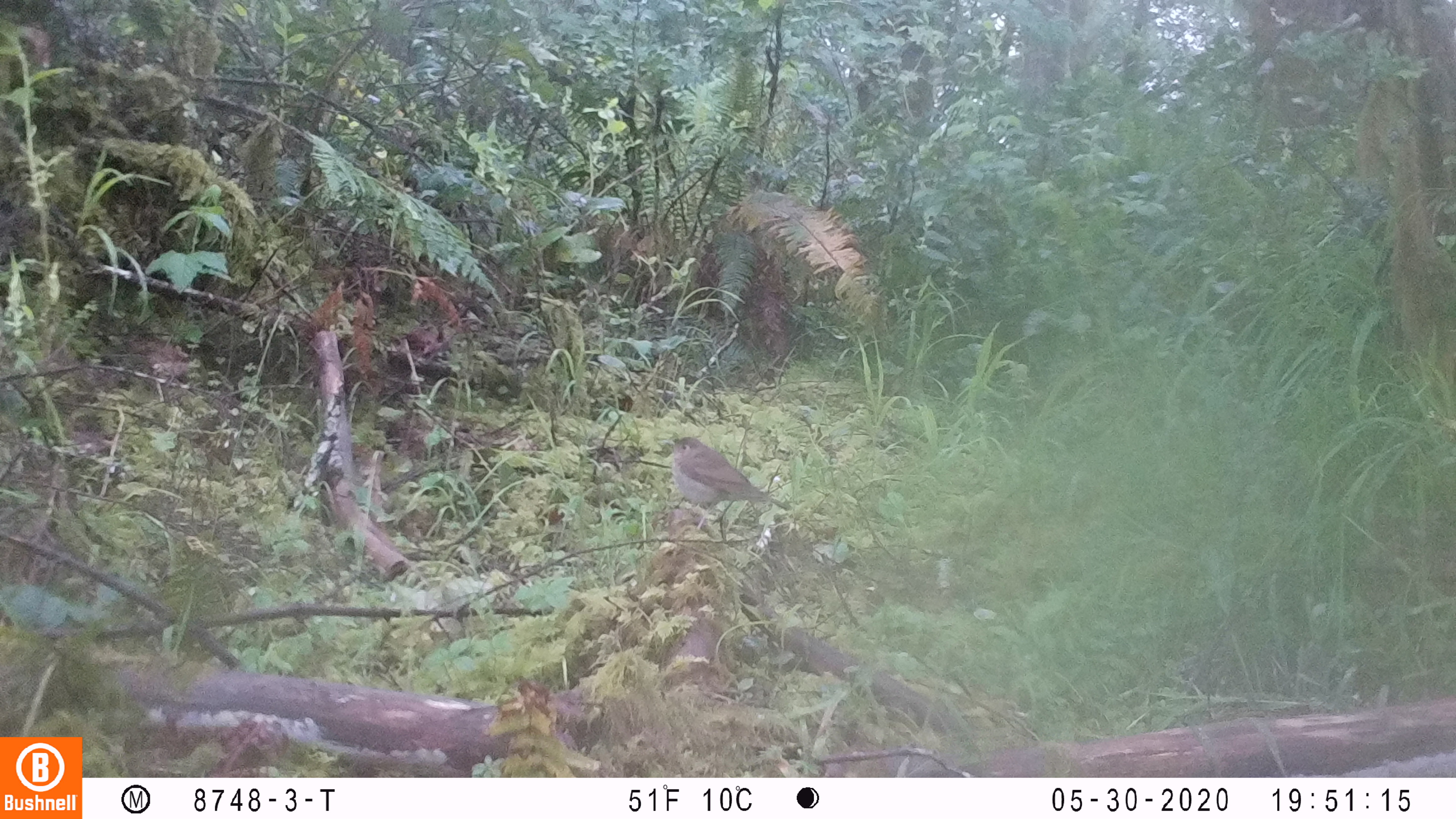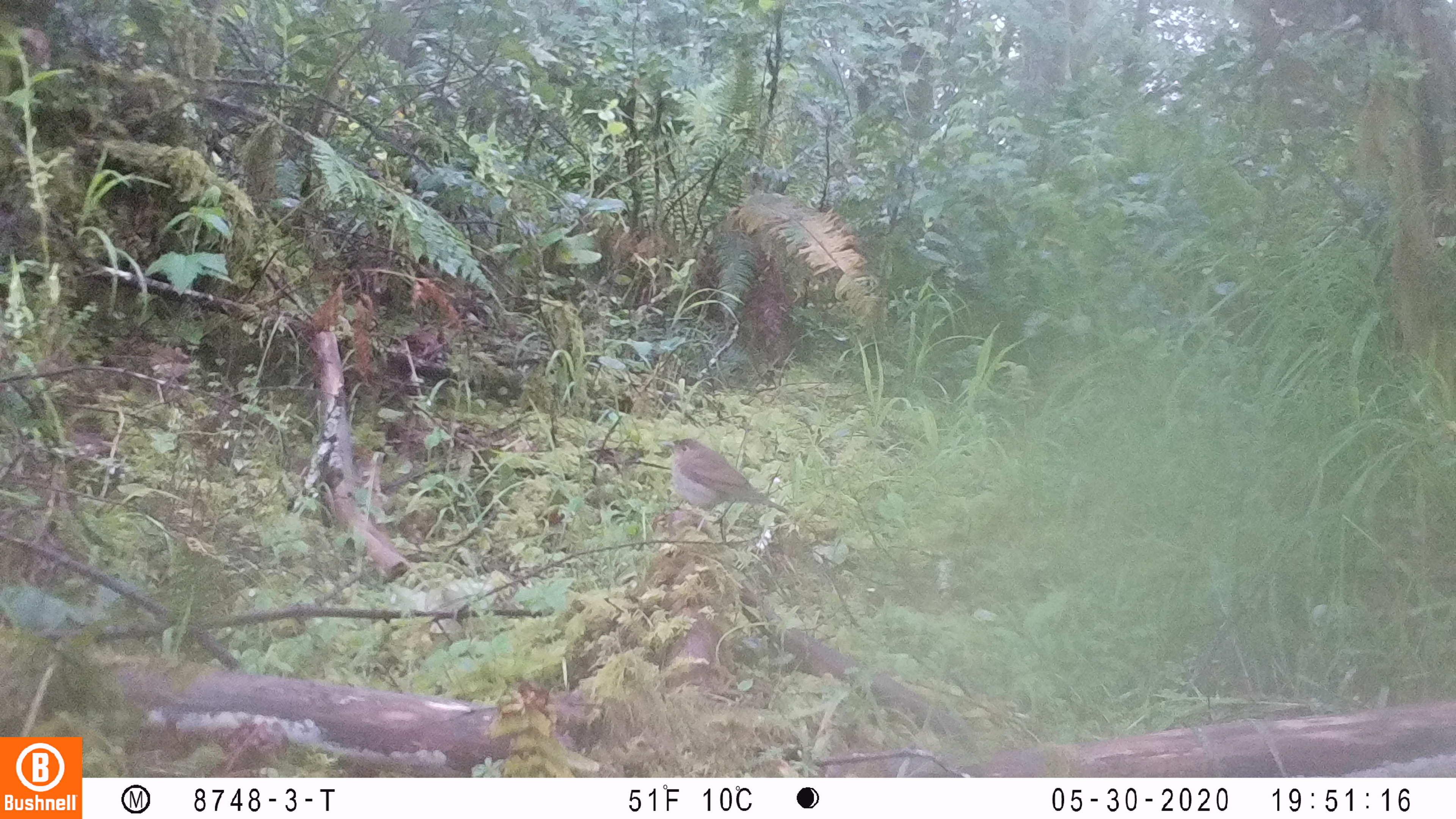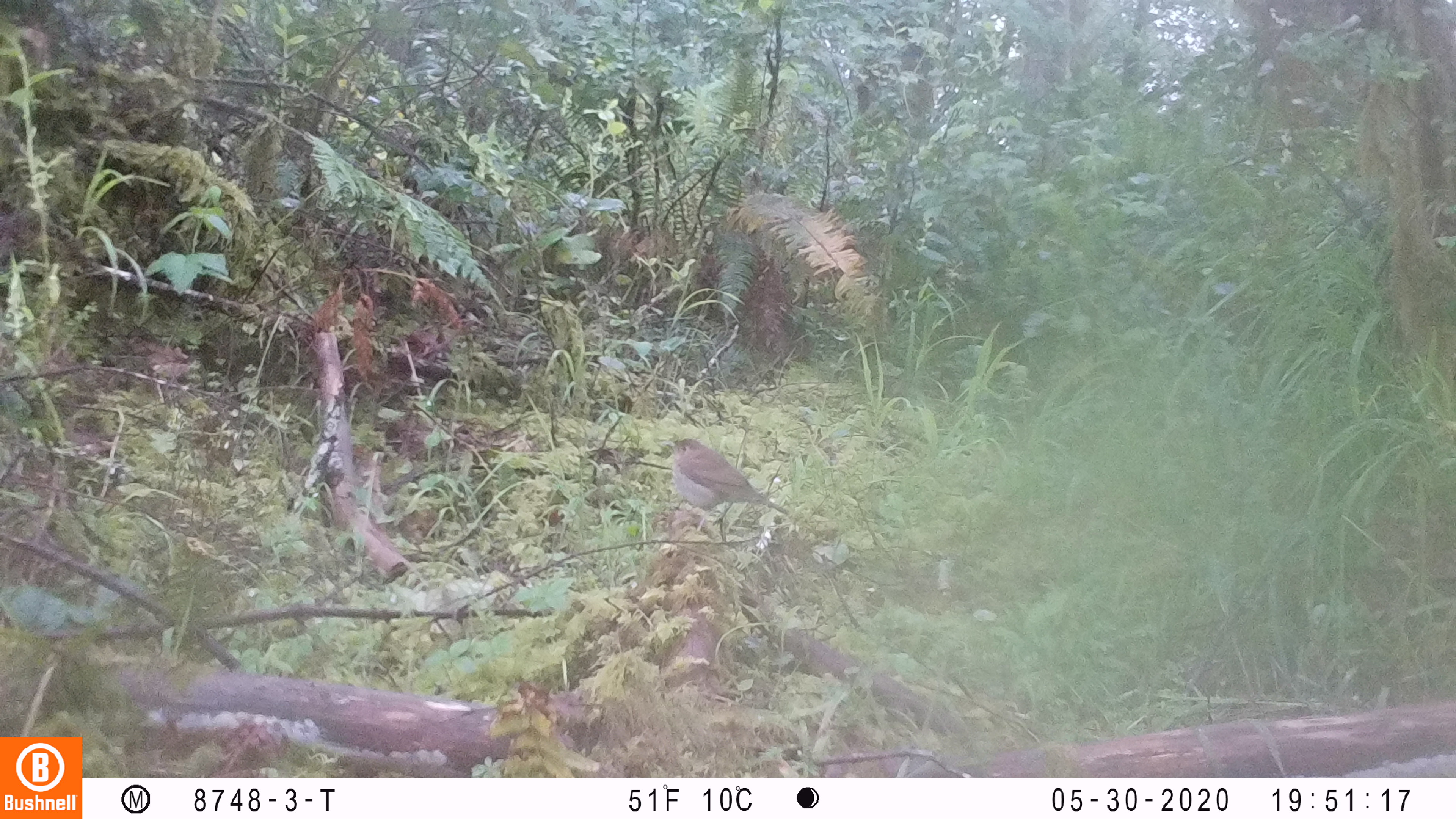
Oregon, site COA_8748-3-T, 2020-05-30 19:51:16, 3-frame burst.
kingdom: Animalia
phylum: Chordata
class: Aves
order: Passeriformes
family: Turdidae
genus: Catharus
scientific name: Catharus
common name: brown thrushes and nightingale-thrushes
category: catharus species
Catharus species (brown thrushes and nightingale-thrushes) (Catharus).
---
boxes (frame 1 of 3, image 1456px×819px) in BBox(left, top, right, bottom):
catharus species: BBox(660, 431, 792, 521)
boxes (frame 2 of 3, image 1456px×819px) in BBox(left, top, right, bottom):
catharus species: BBox(654, 434, 791, 521)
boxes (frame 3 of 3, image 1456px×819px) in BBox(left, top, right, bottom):
catharus species: BBox(663, 436, 790, 523)